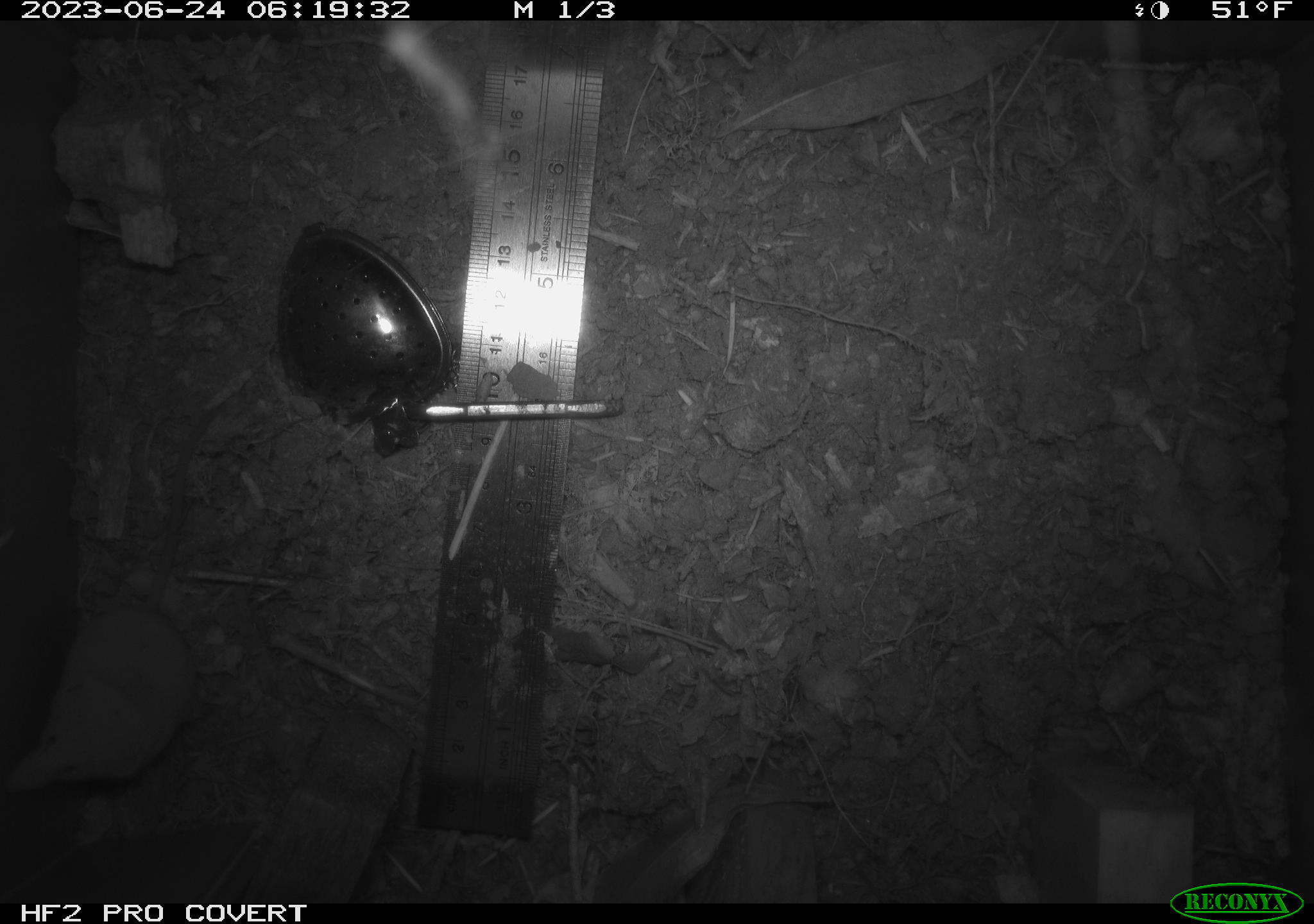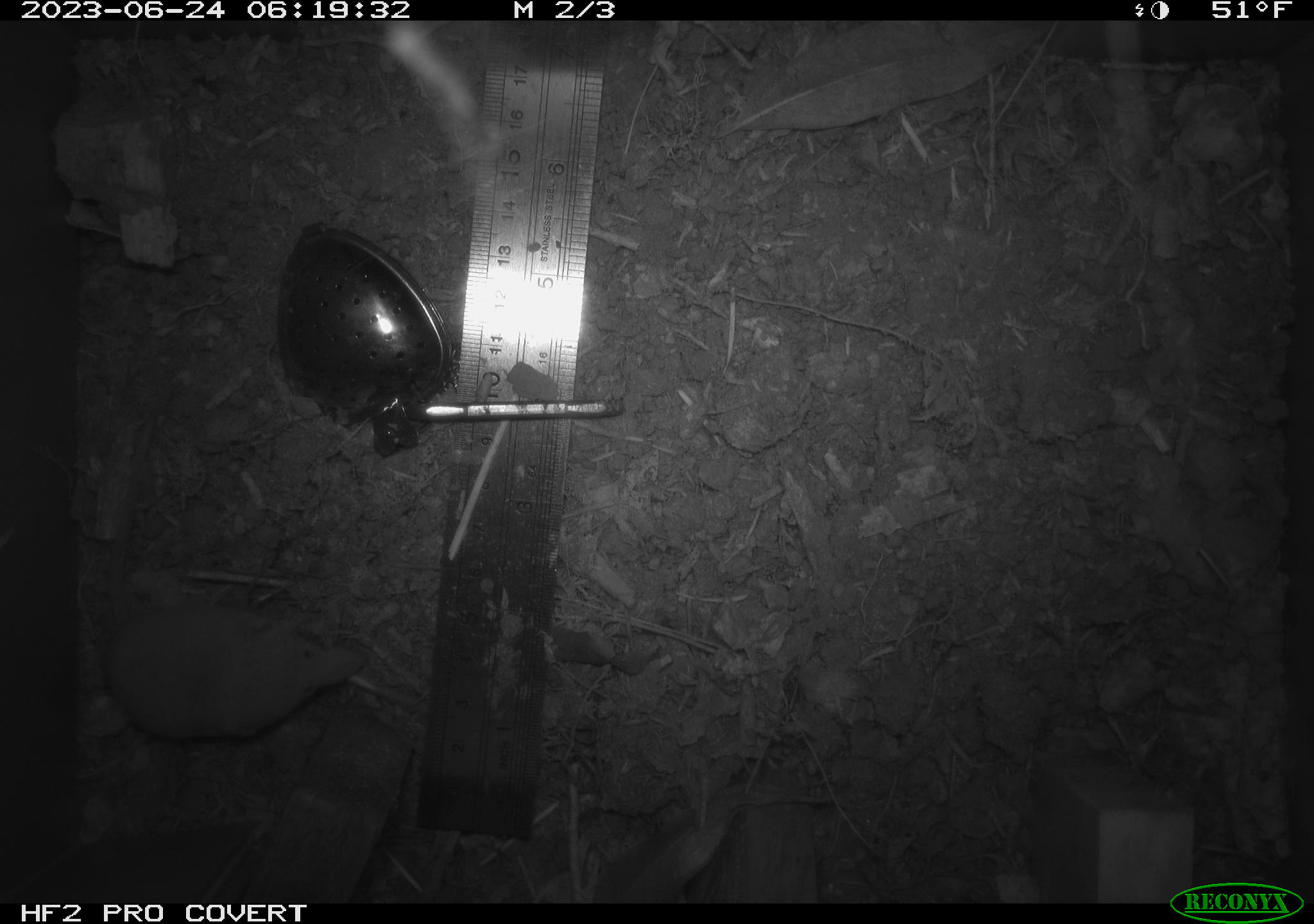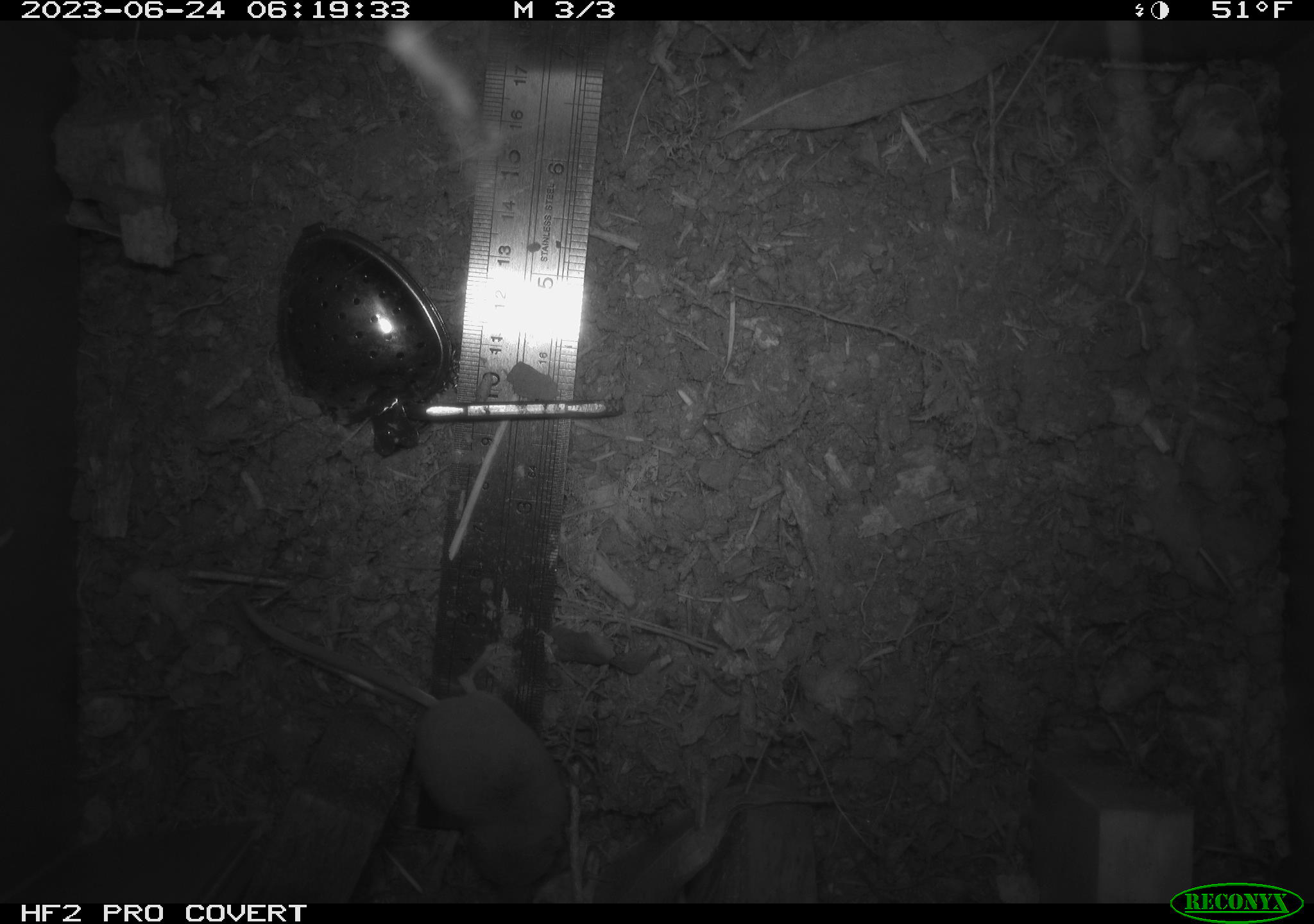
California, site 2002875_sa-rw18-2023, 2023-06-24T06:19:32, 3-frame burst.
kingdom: Animalia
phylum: Chordata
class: Mammalia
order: Eulipotyphla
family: Soricidae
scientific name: Soricidae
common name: shrews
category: soricidae family